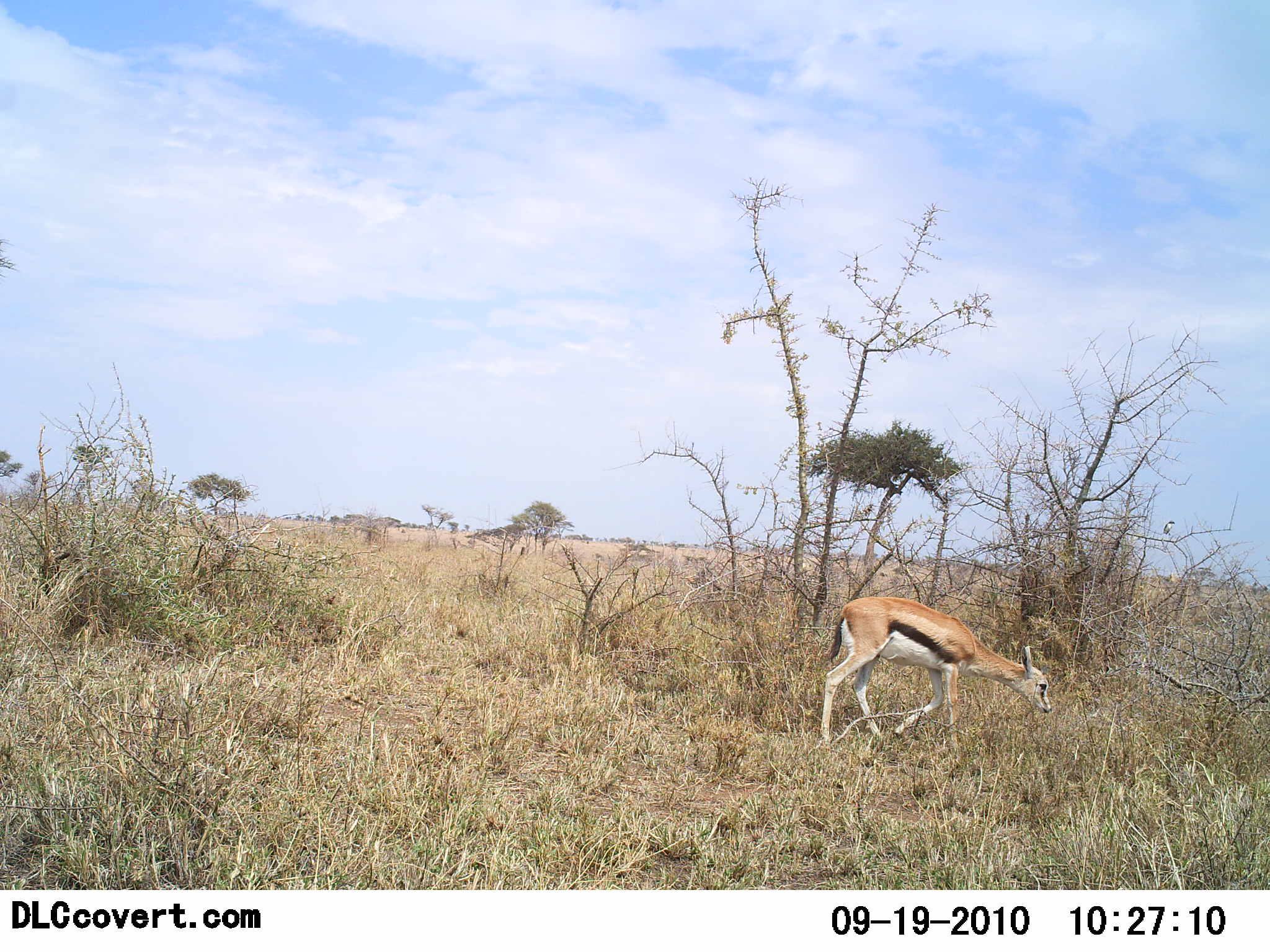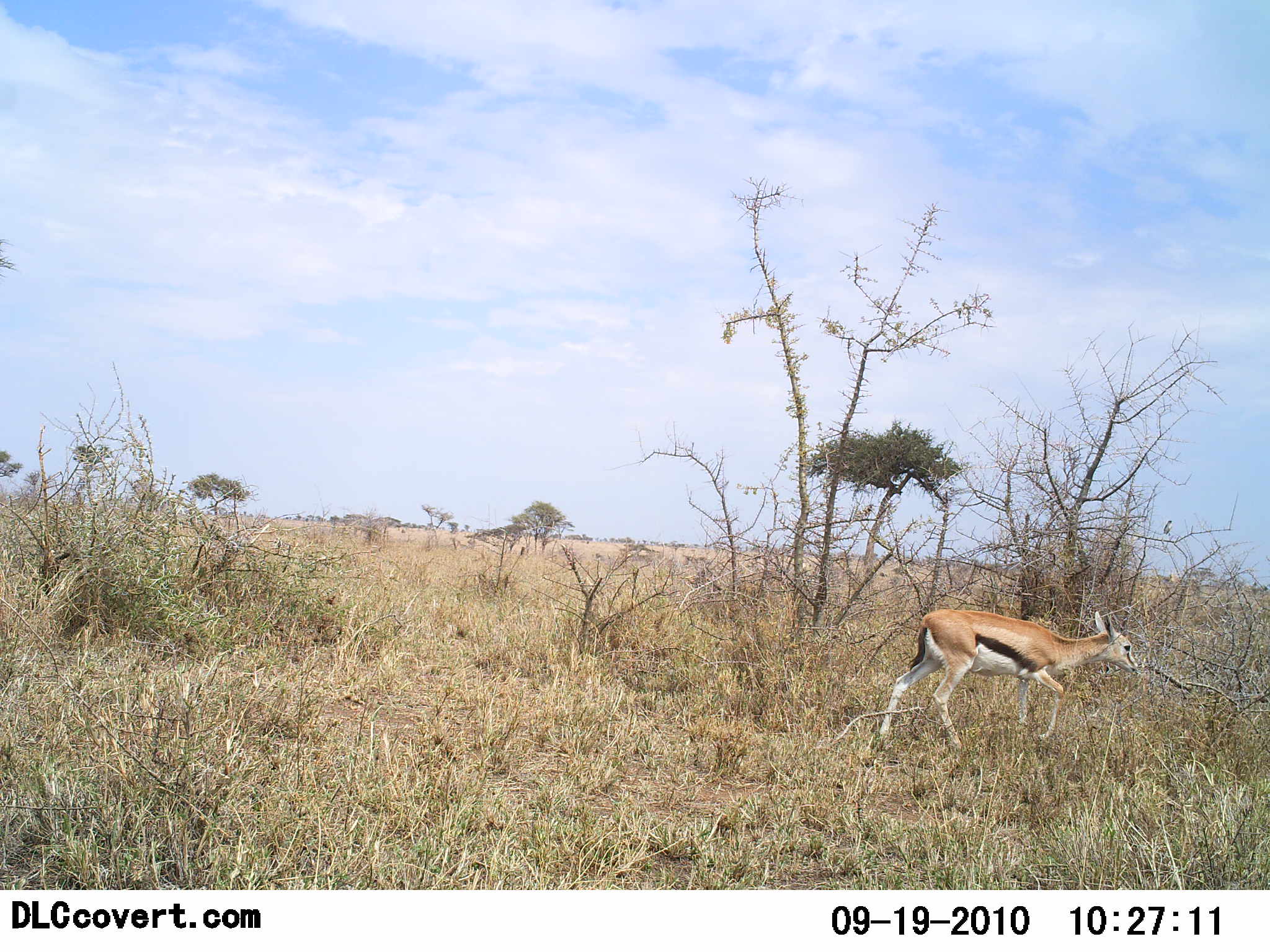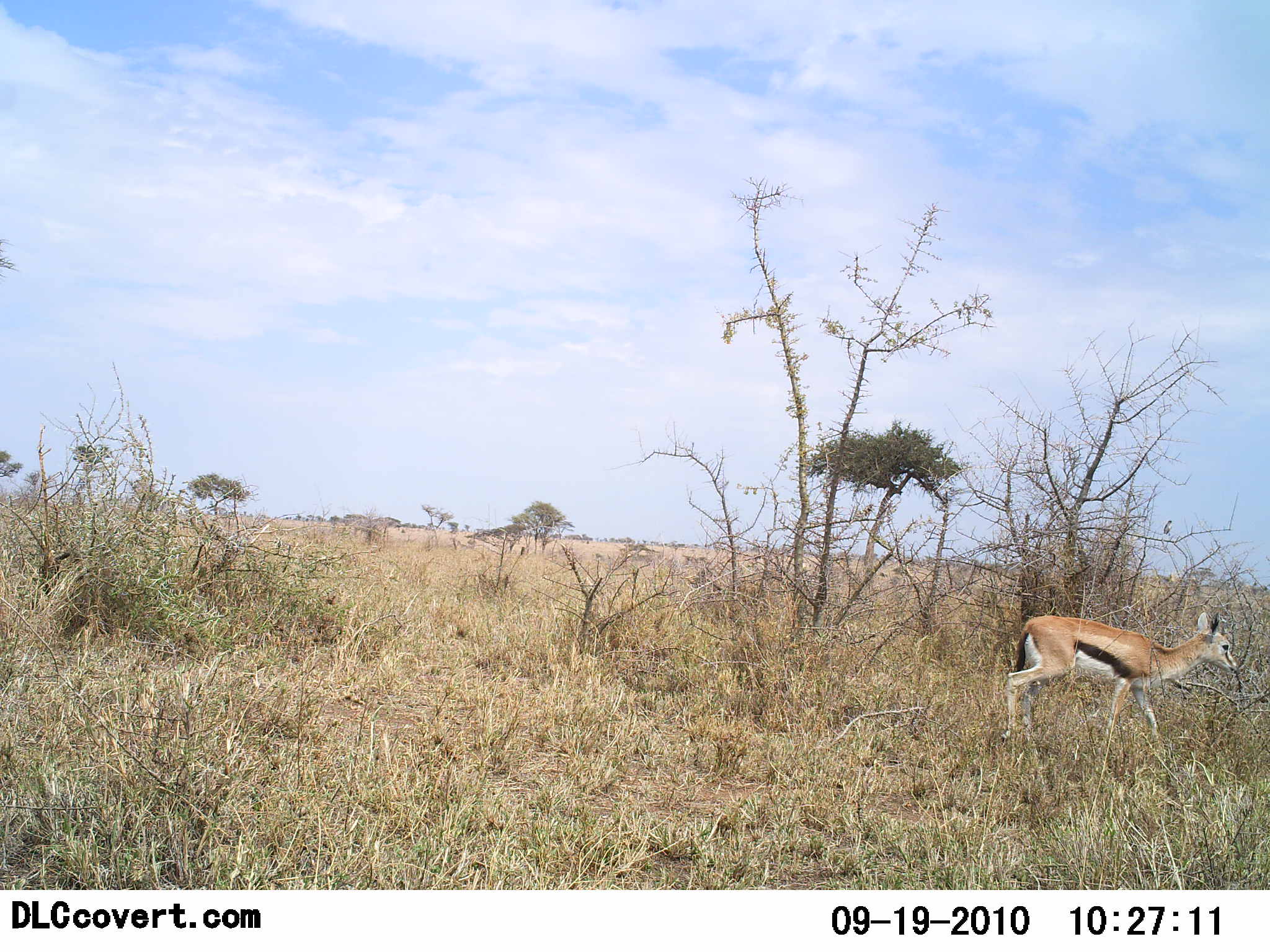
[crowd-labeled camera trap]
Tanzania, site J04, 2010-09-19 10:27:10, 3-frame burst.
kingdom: Animalia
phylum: Chordata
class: Mammalia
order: Artiodactyla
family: Bovidae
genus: Eudorcas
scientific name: Eudorcas thomsonii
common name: thomson's gazelle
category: gazellethomsons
Gazellethomsons (thomson's gazelle) (Eudorcas thomsonii), count 1. Behavior (volunteer vote fractions): standing 6%, resting 0%, moving 100%, interacting 0%. Young present (vote fraction): 6%. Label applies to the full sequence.